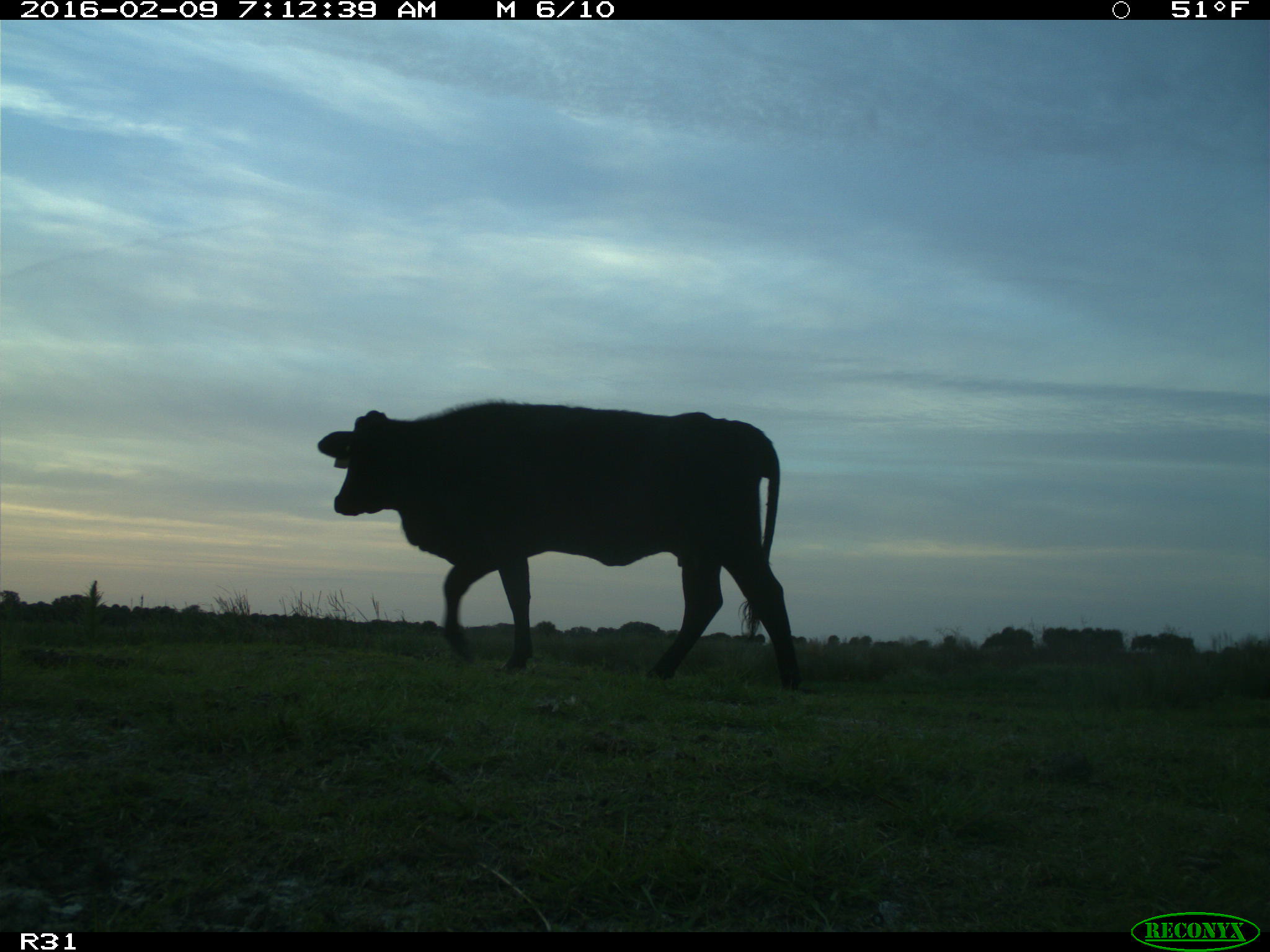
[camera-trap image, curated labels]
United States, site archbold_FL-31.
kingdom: Animalia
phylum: Chordata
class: Mammalia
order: Artiodactyla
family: Bovidae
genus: Bos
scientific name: Bos taurus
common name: domestic cow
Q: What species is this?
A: Bos taurus (domestic cow).